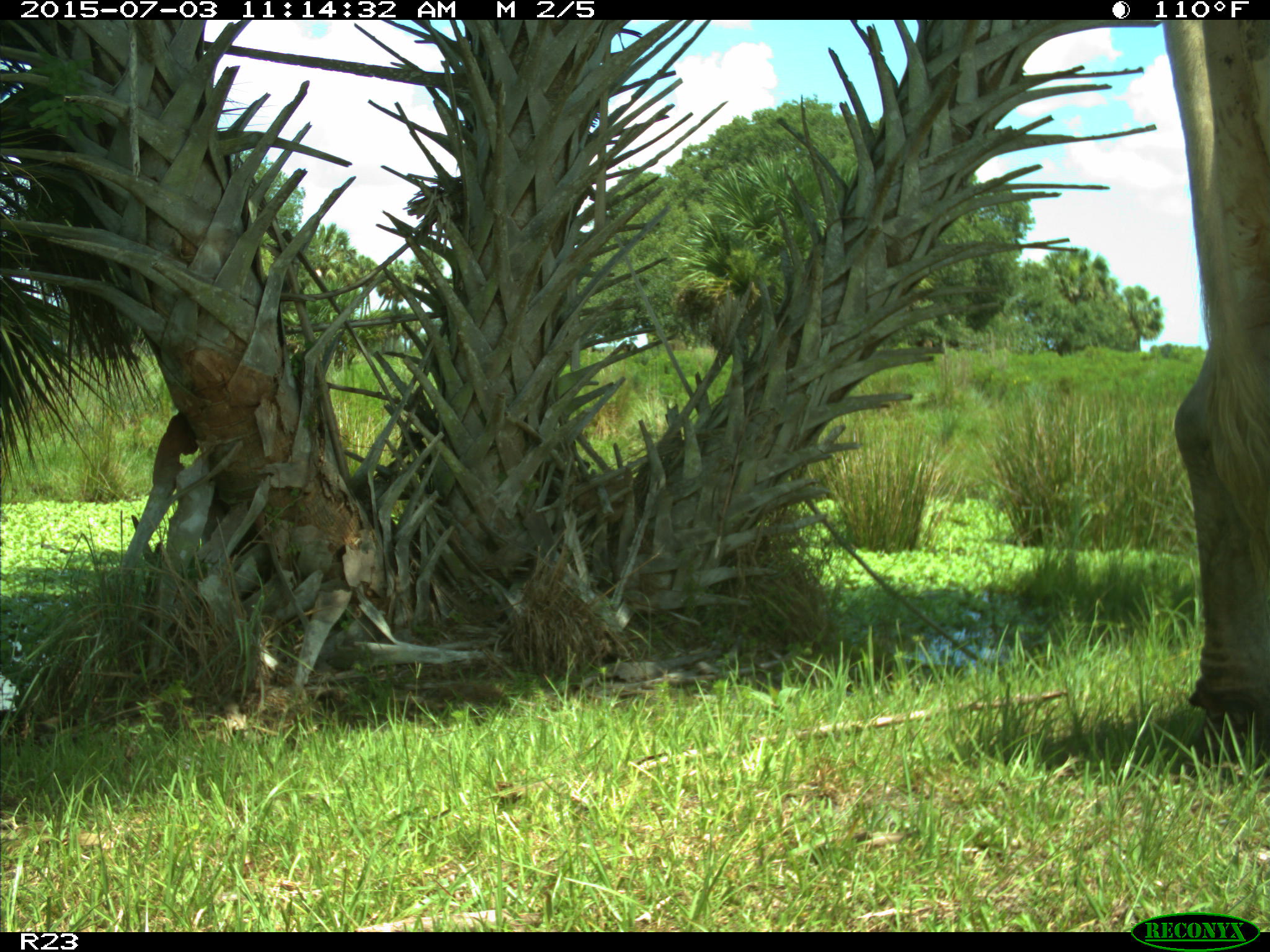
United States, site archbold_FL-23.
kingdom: Animalia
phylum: Chordata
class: Mammalia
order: Artiodactyla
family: Bovidae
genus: Bos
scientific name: Bos taurus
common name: domestic cow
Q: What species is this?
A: Bos taurus (domestic cow).